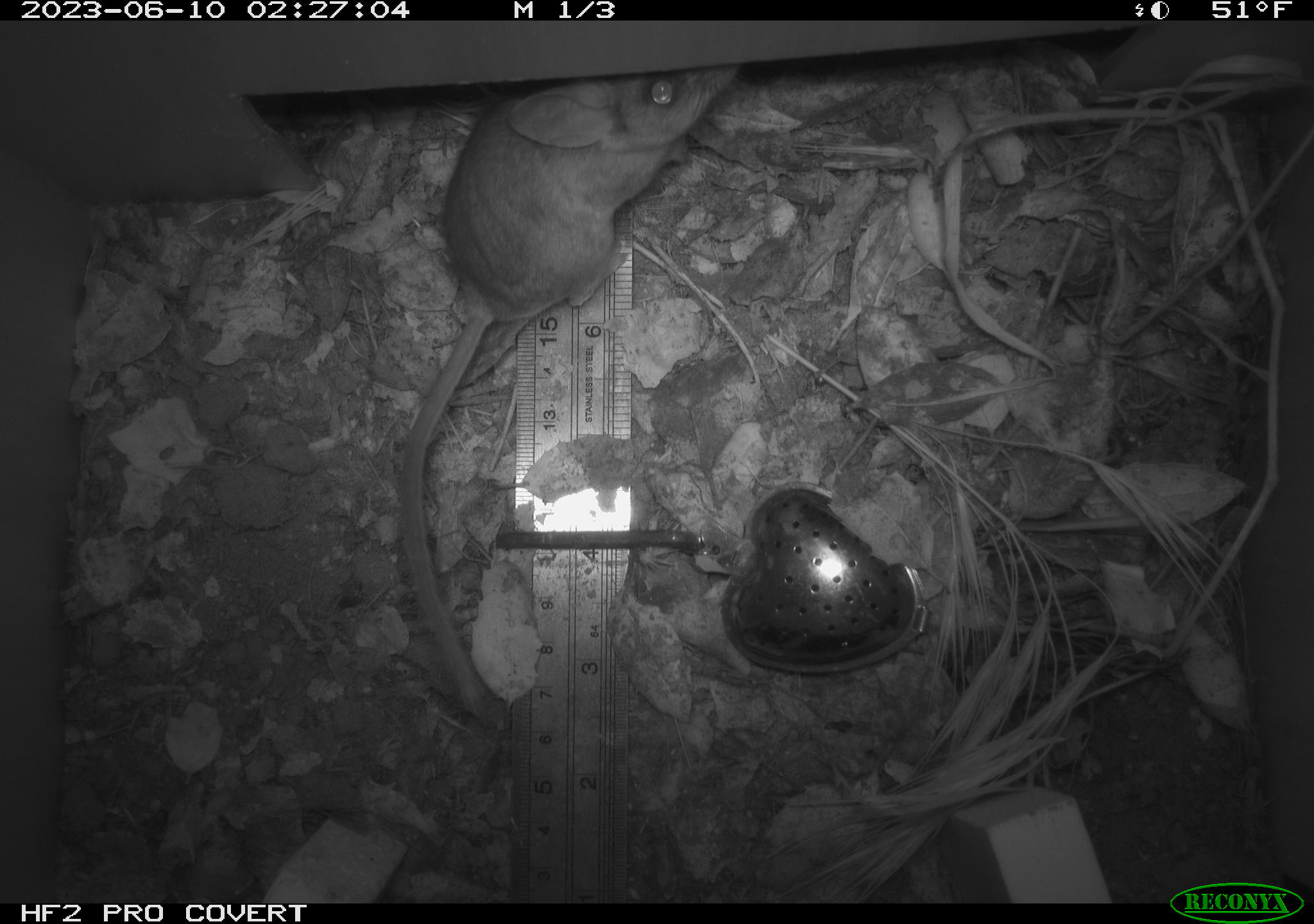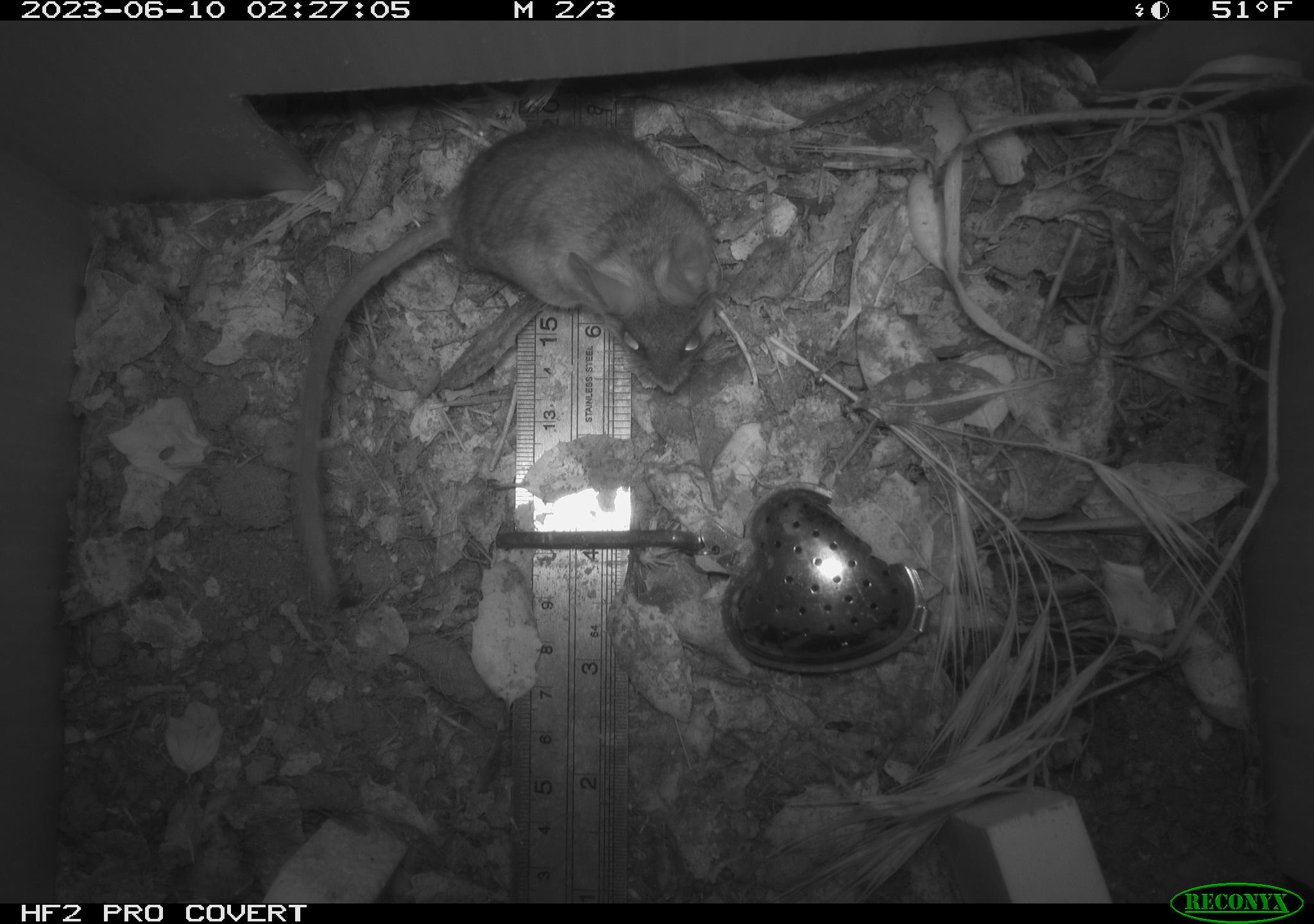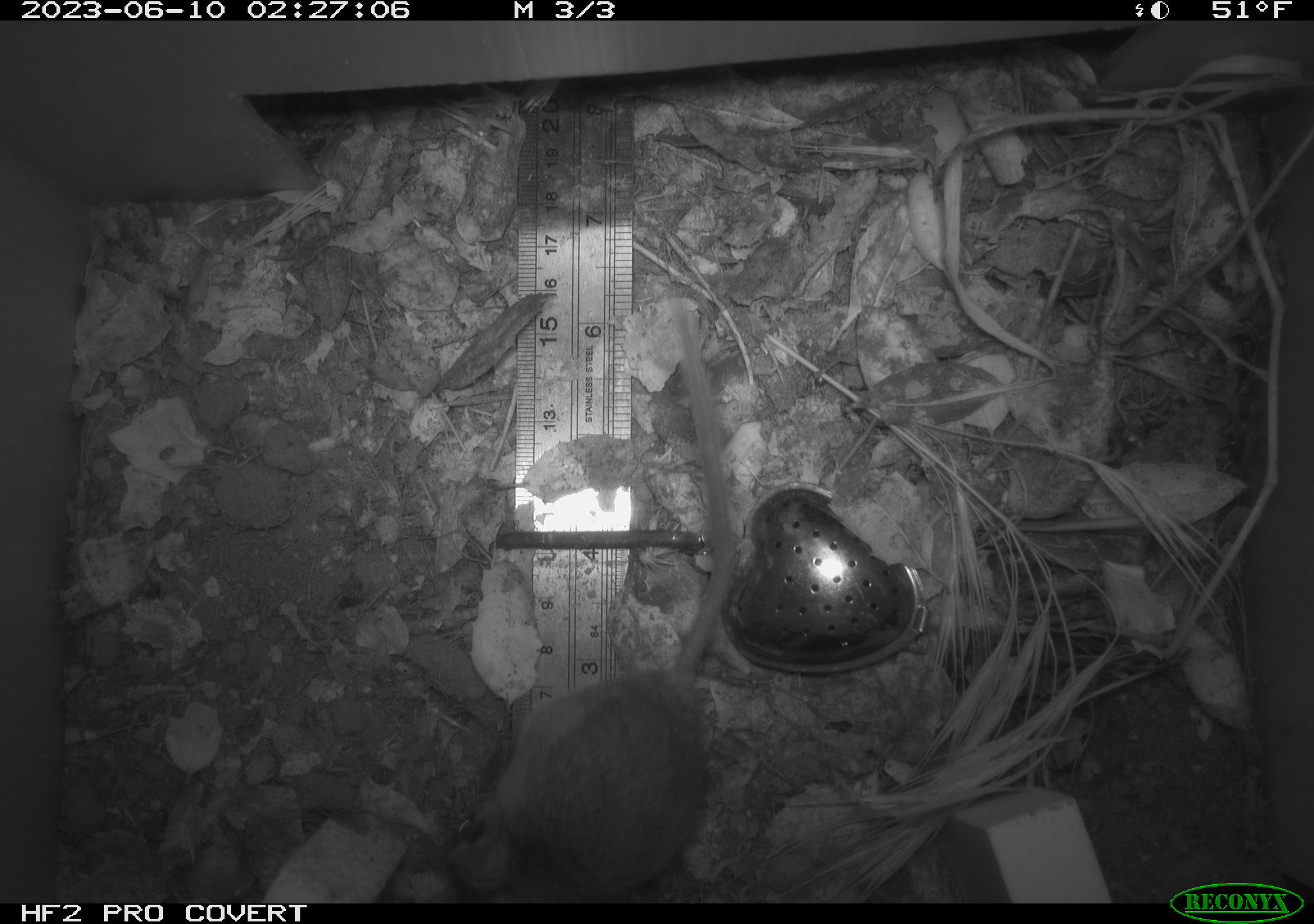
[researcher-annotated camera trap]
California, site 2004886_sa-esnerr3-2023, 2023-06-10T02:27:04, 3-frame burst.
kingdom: Animalia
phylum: Chordata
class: Mammalia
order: Rodentia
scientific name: Rodentia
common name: mouse species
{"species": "mouse species (Rodentia)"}